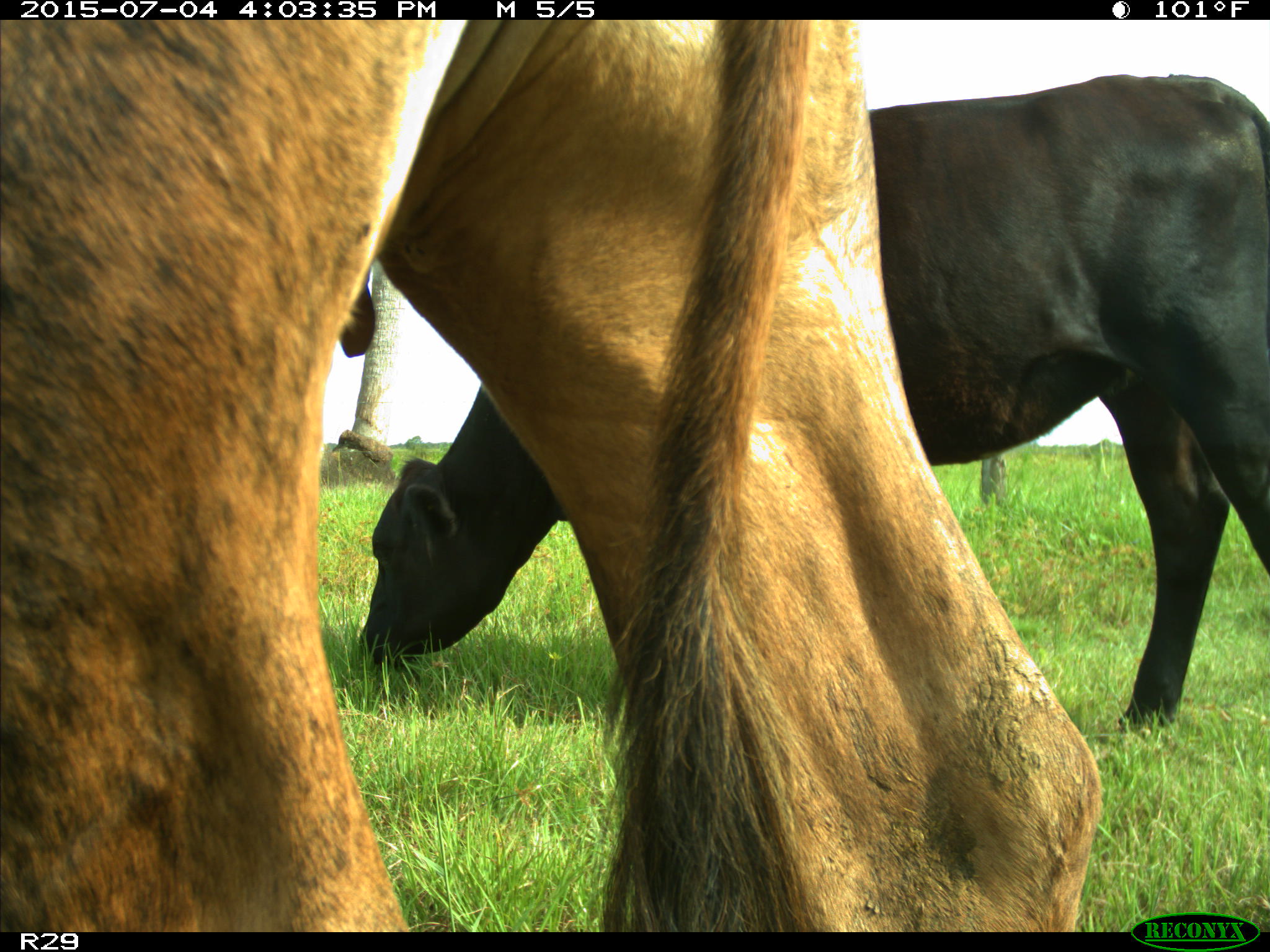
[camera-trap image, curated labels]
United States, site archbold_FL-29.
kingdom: Animalia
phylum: Chordata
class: Mammalia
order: Artiodactyla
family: Bovidae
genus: Bos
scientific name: Bos taurus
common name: domestic cow